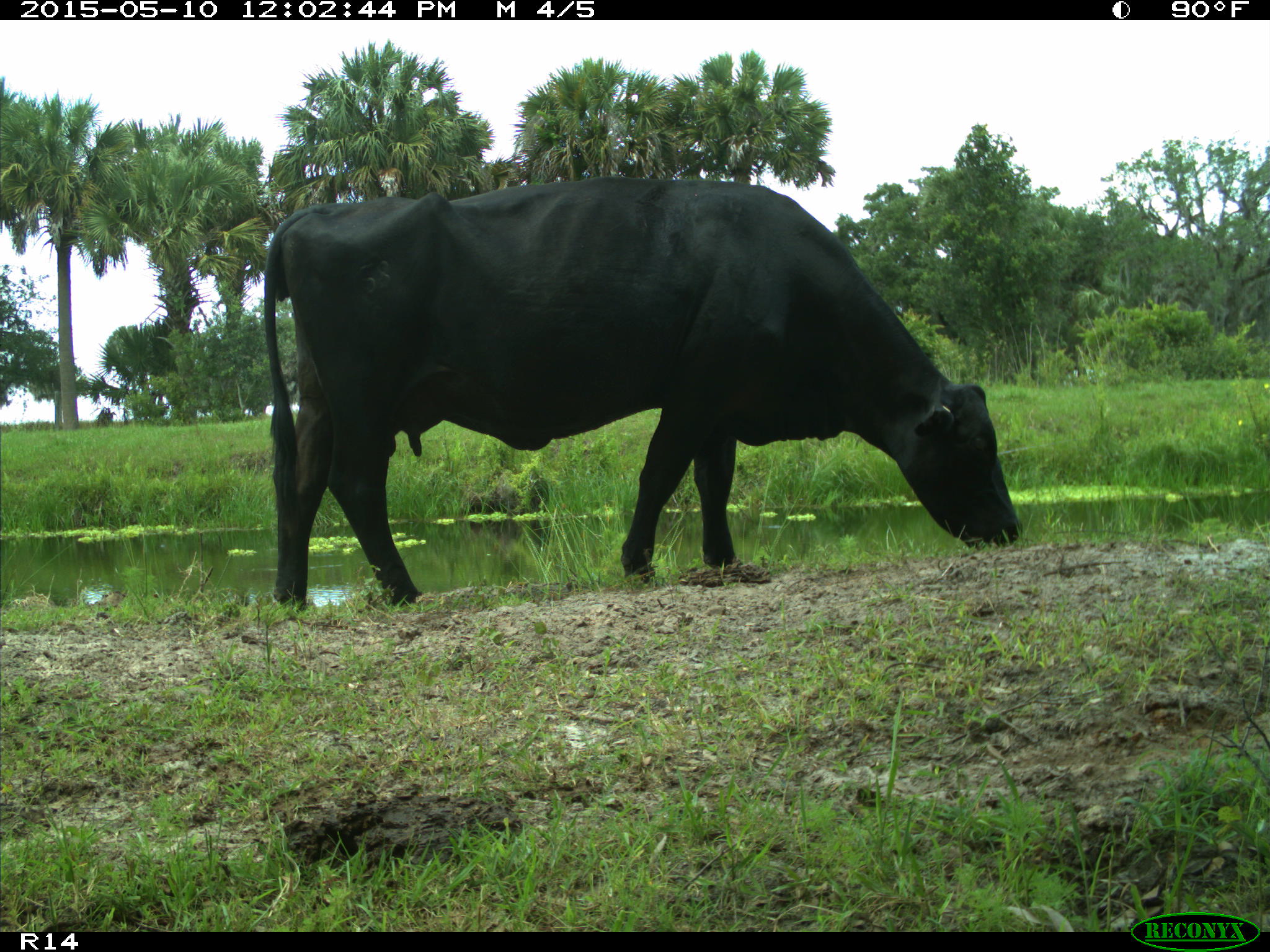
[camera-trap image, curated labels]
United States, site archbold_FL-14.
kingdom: Animalia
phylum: Chordata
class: Mammalia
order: Artiodactyla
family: Bovidae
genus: Bos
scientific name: Bos taurus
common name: domestic cow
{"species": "Bos taurus (domestic cow)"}